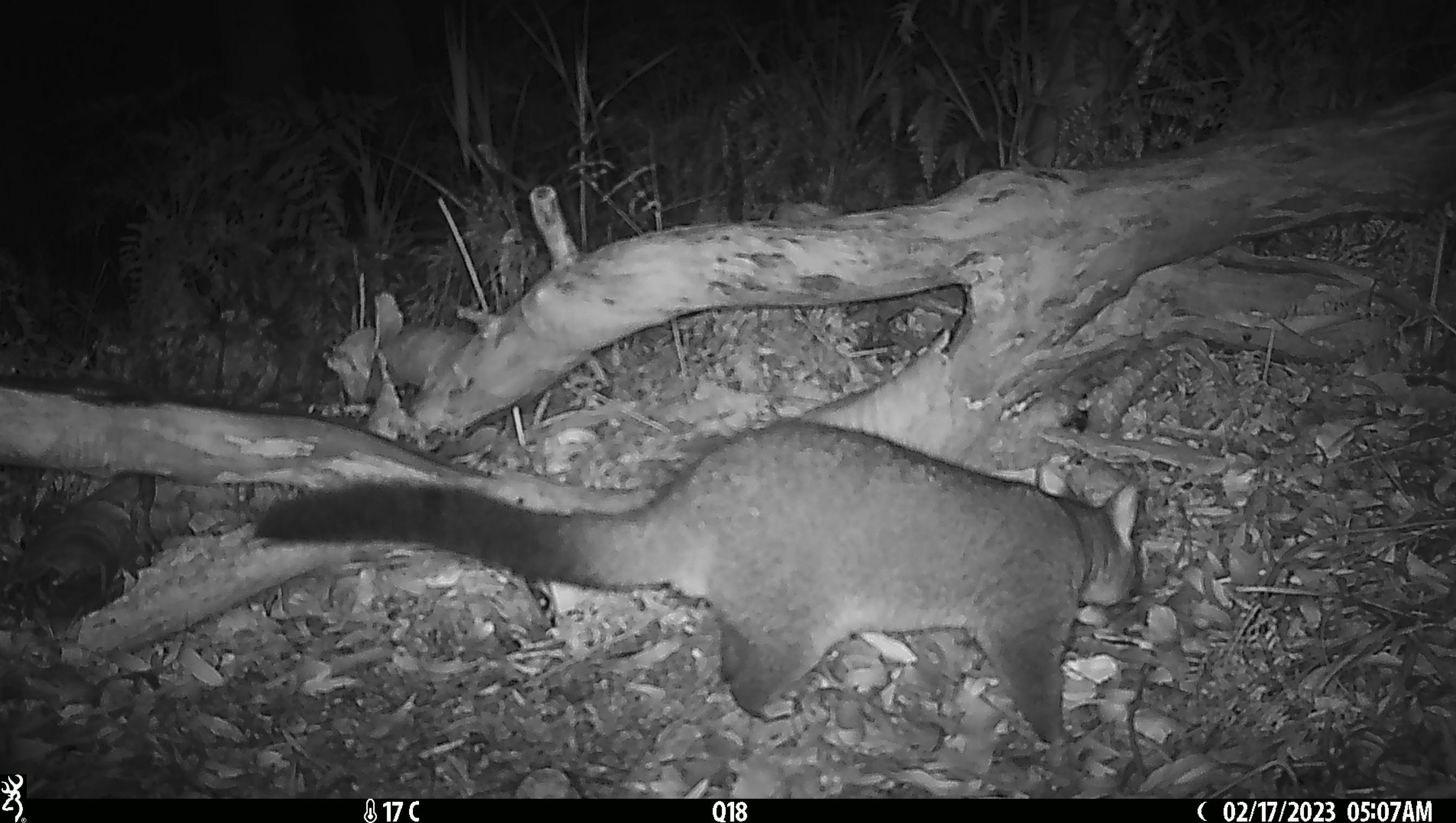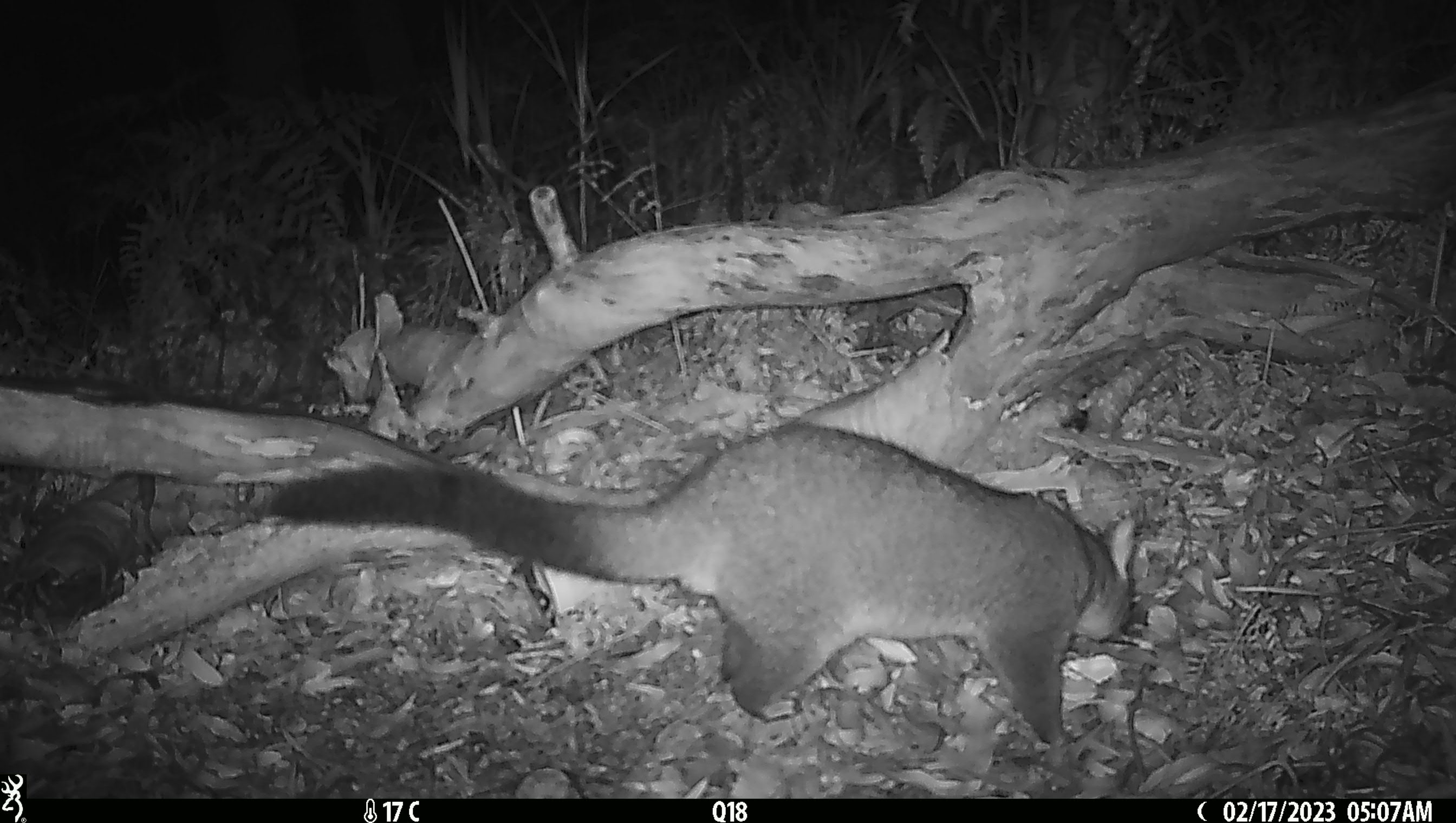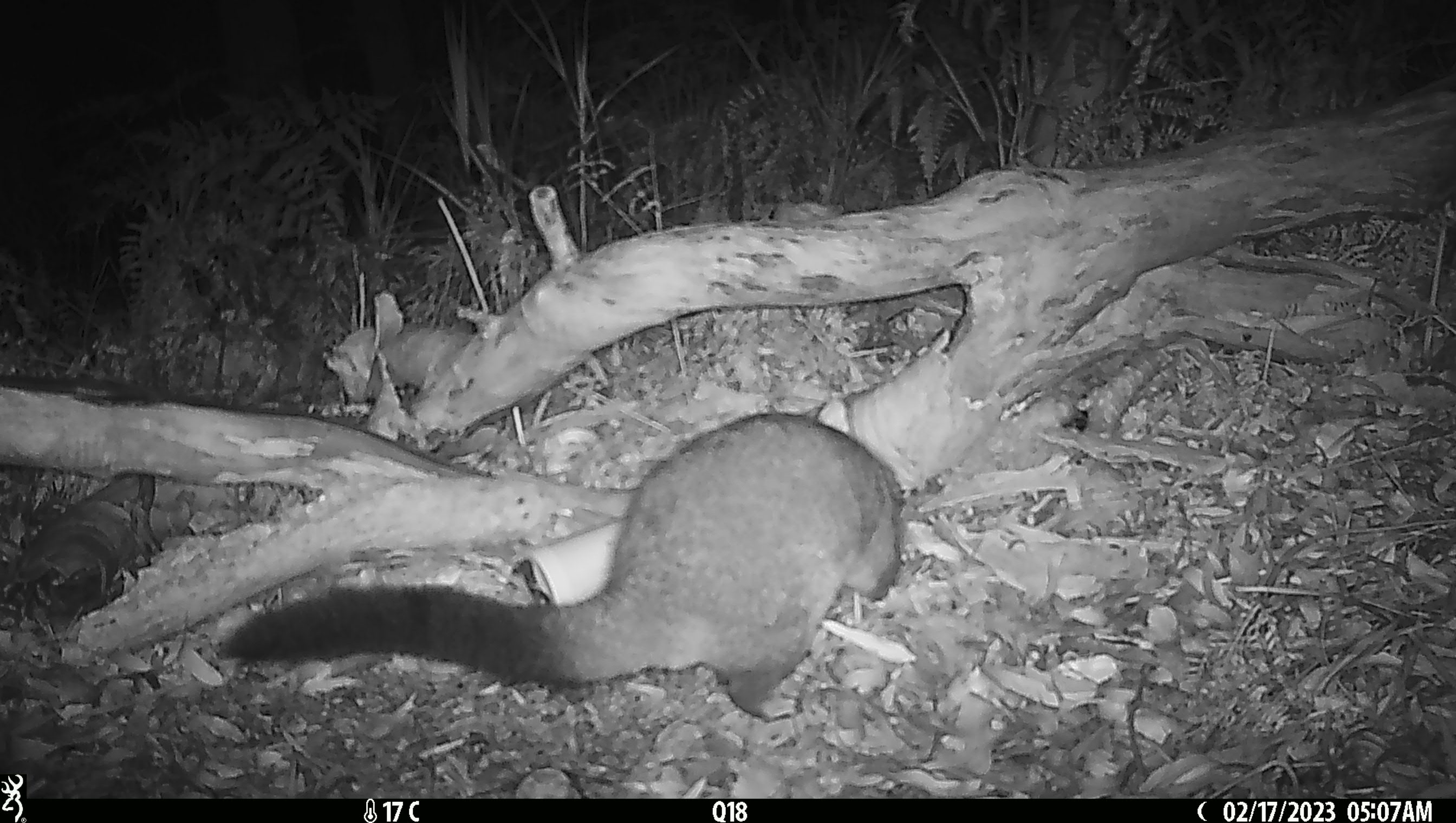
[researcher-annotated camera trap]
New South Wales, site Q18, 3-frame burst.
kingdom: Animalia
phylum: Chordata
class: Mammalia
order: Diprotodontia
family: Phalangeridae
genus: Trichosurus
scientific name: Trichosurus vulpecula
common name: common brushtail possum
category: possum